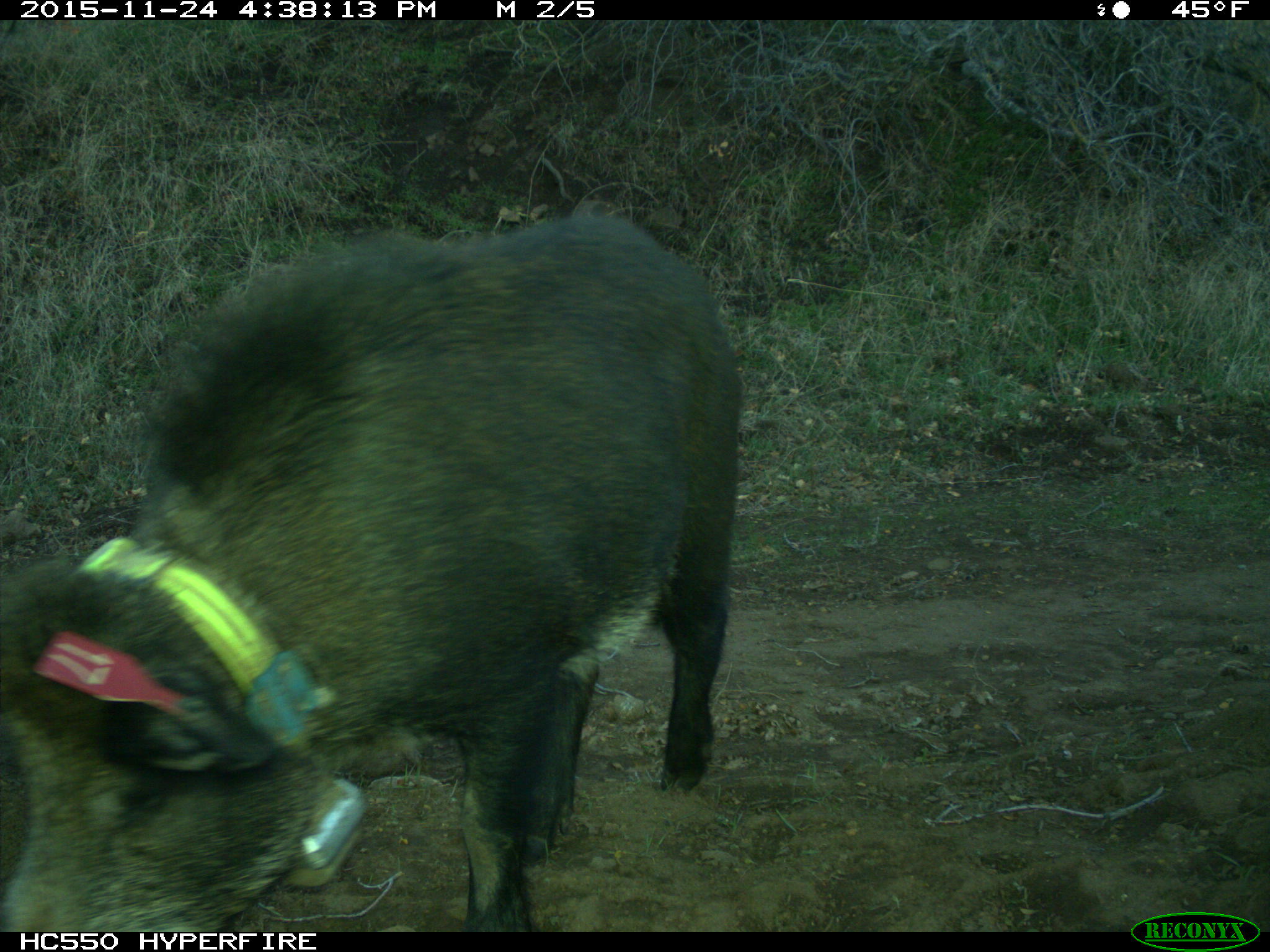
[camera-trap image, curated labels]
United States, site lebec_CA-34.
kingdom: Animalia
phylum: Chordata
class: Mammalia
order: Artiodactyla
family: Suidae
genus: Sus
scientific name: Sus scrofa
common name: wild boar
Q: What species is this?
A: Sus scrofa (wild boar).